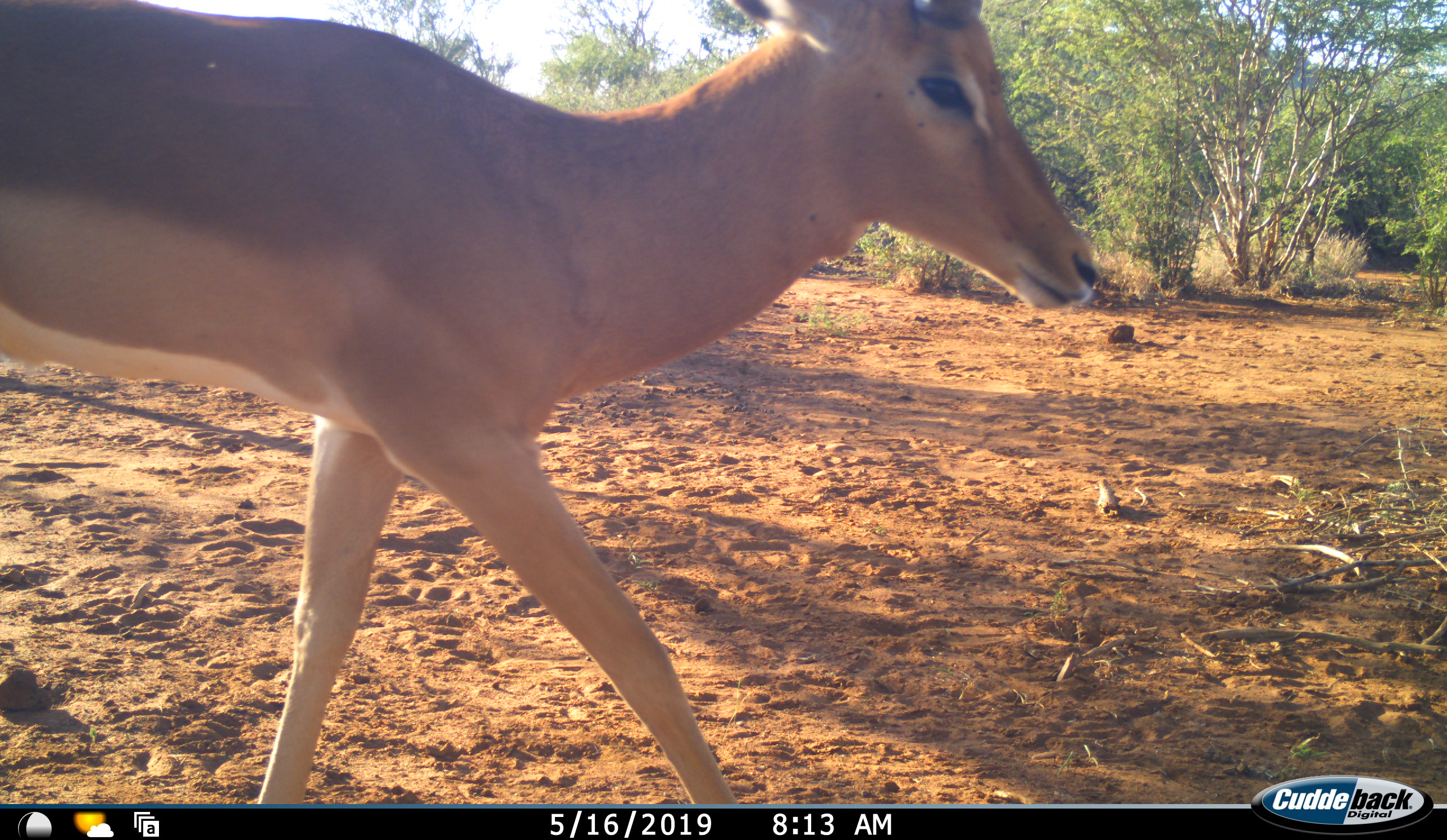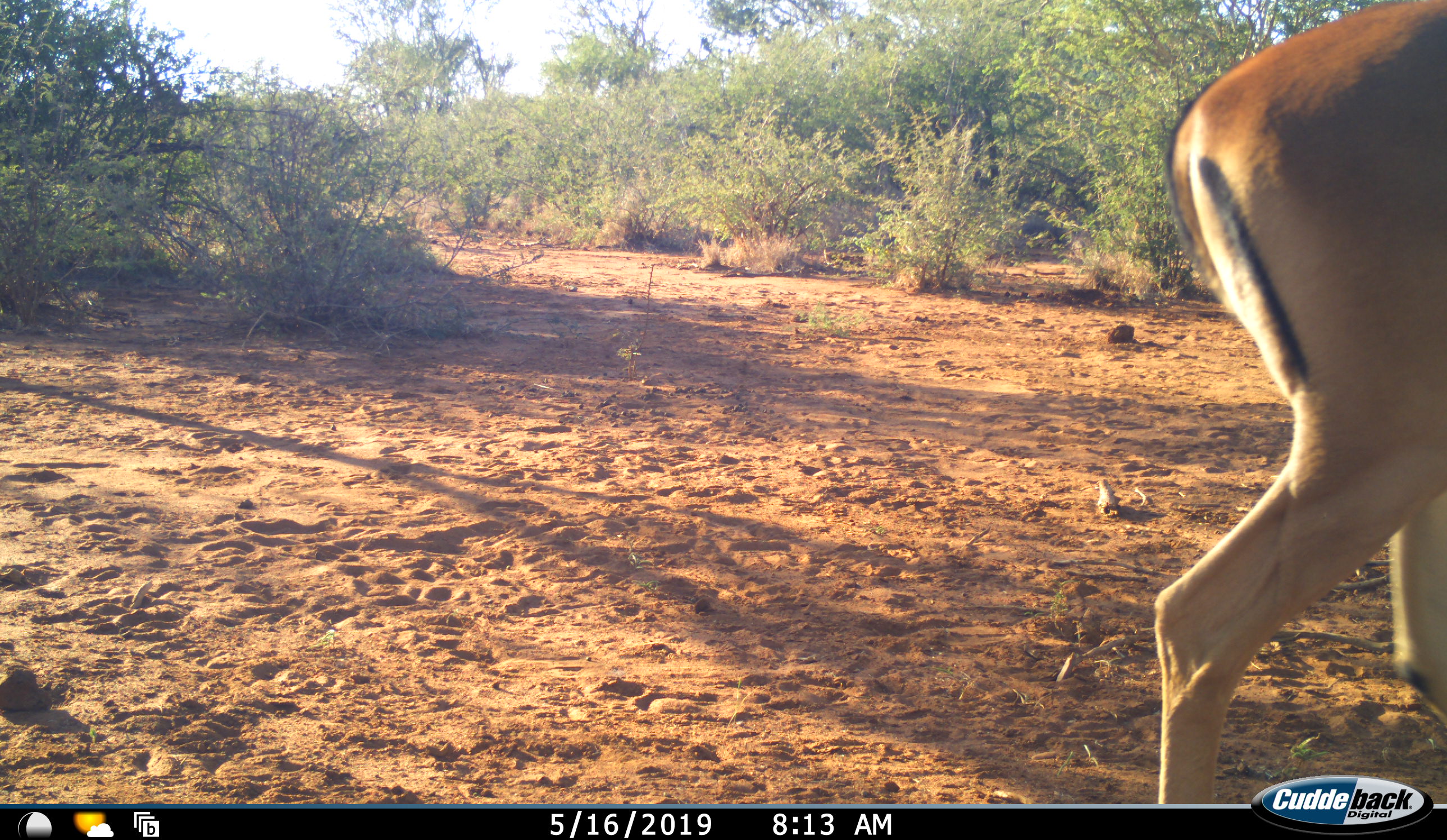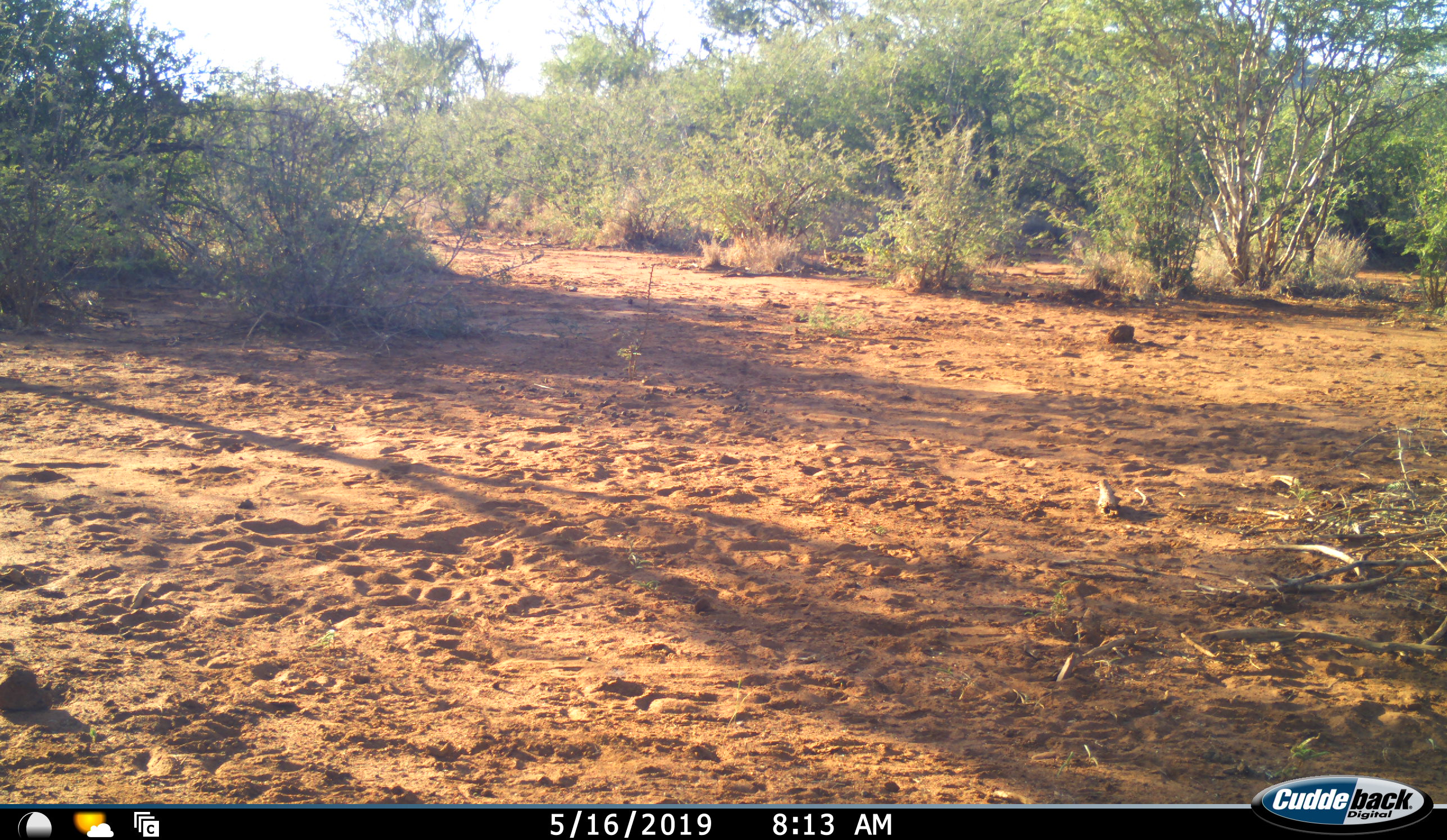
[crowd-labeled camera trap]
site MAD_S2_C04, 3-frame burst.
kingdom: Animalia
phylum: Chordata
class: Mammalia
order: Artiodactyla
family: Bovidae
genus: Aepyceros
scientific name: Aepyceros melampus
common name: impala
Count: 1.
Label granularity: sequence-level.